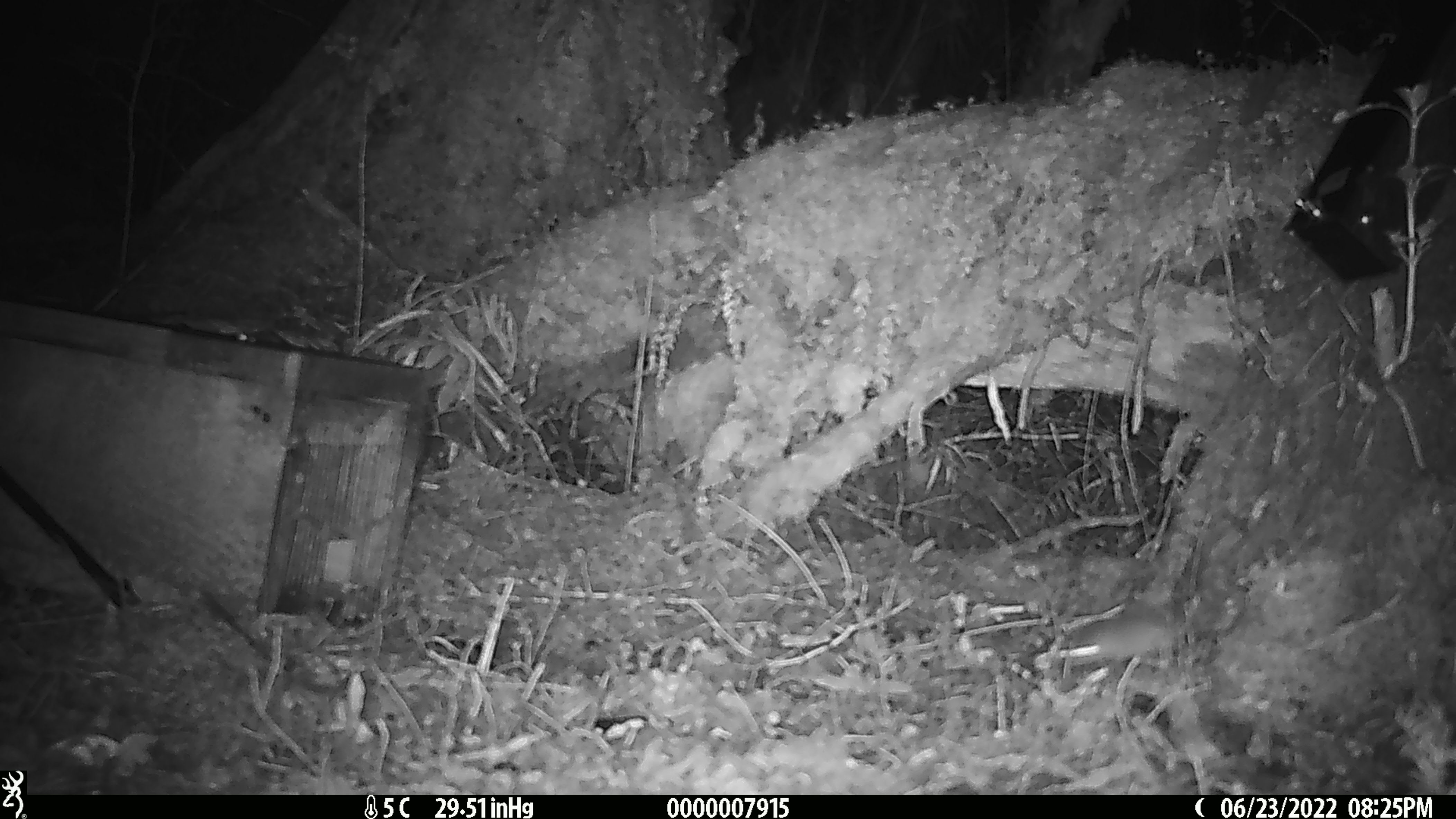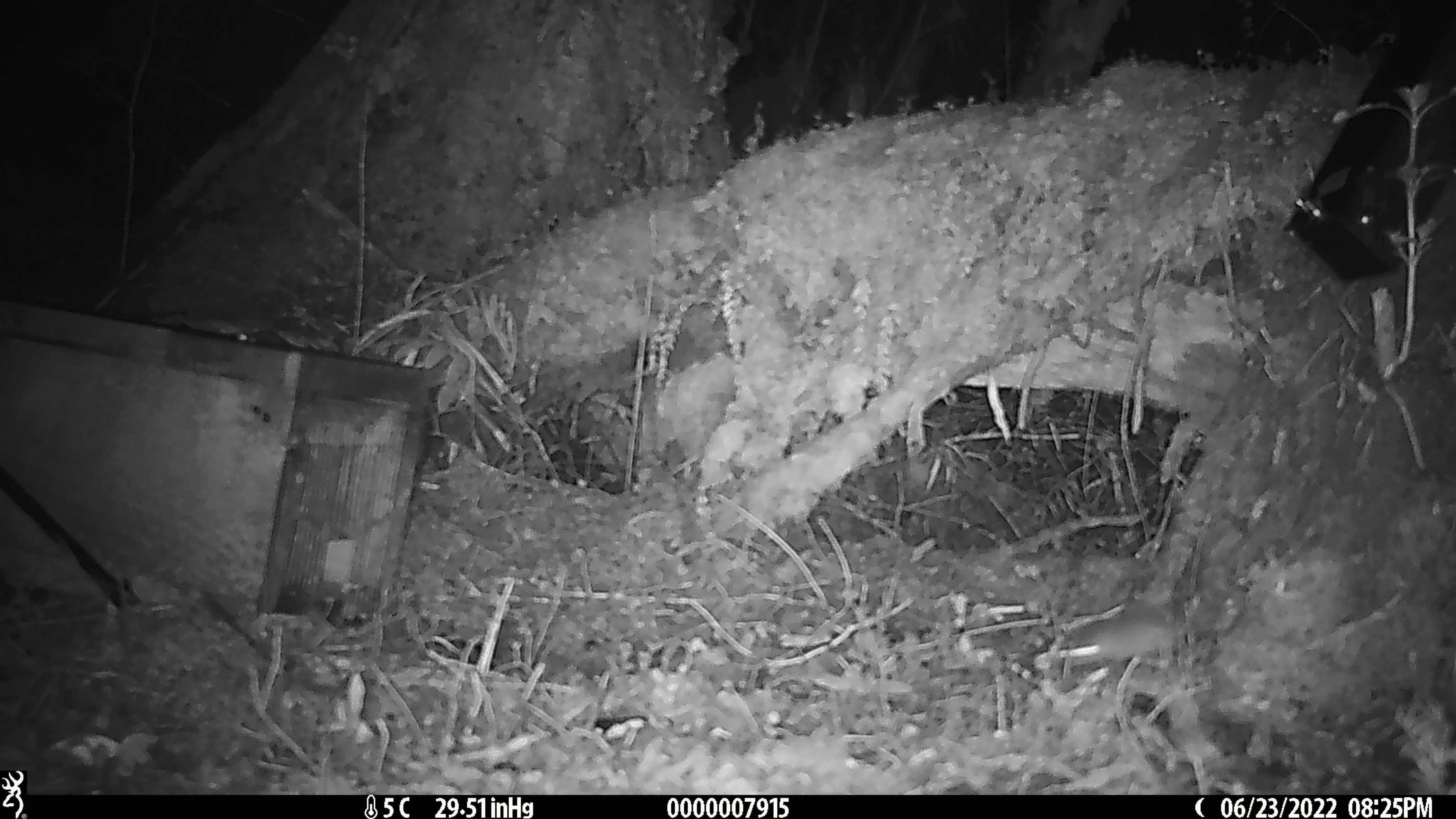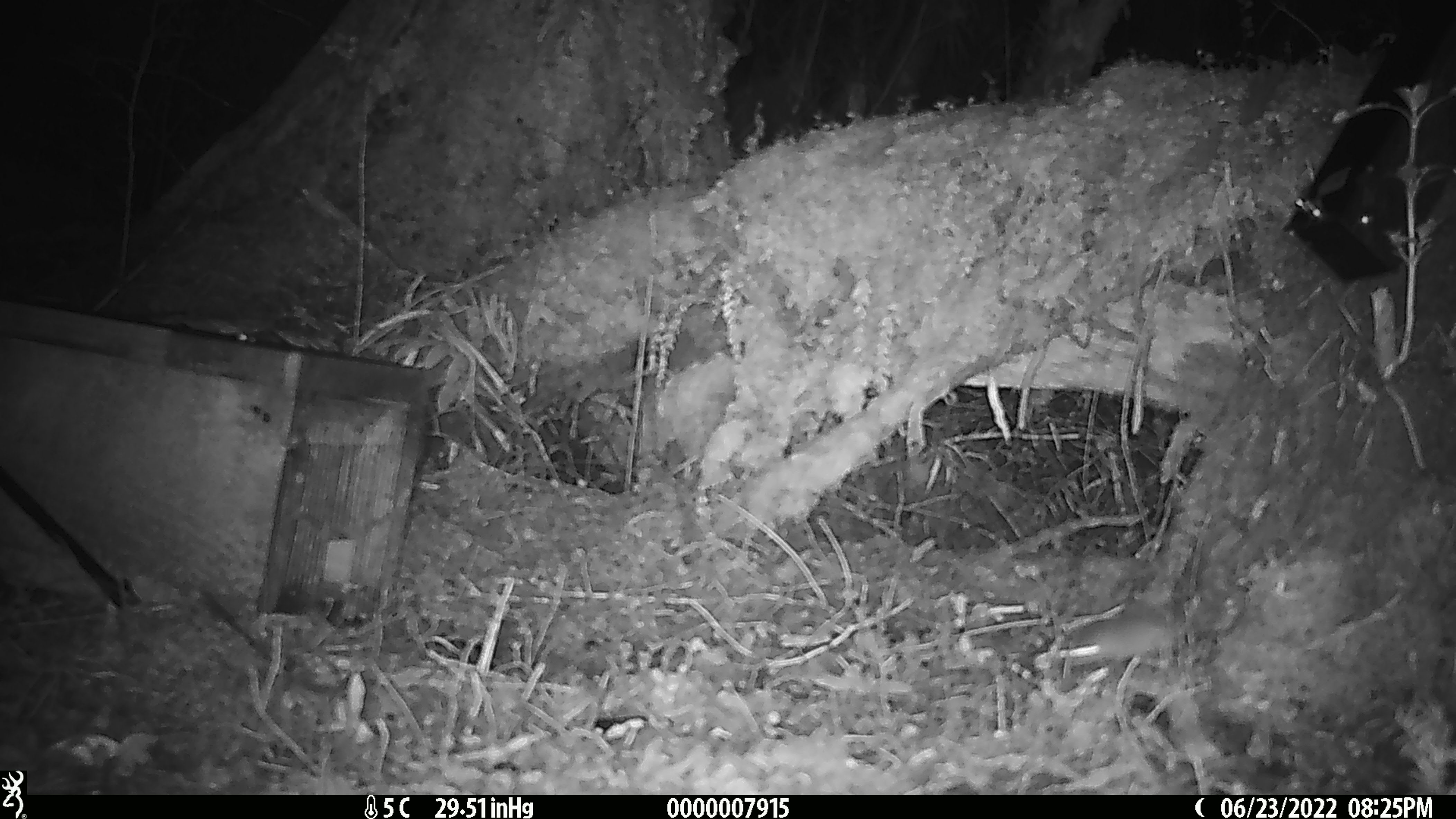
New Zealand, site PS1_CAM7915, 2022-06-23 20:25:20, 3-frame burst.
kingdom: Animalia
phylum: Chordata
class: Mammalia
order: Rodentia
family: Muridae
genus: Mus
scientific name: Mus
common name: mouse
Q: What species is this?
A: Mouse (Mus).